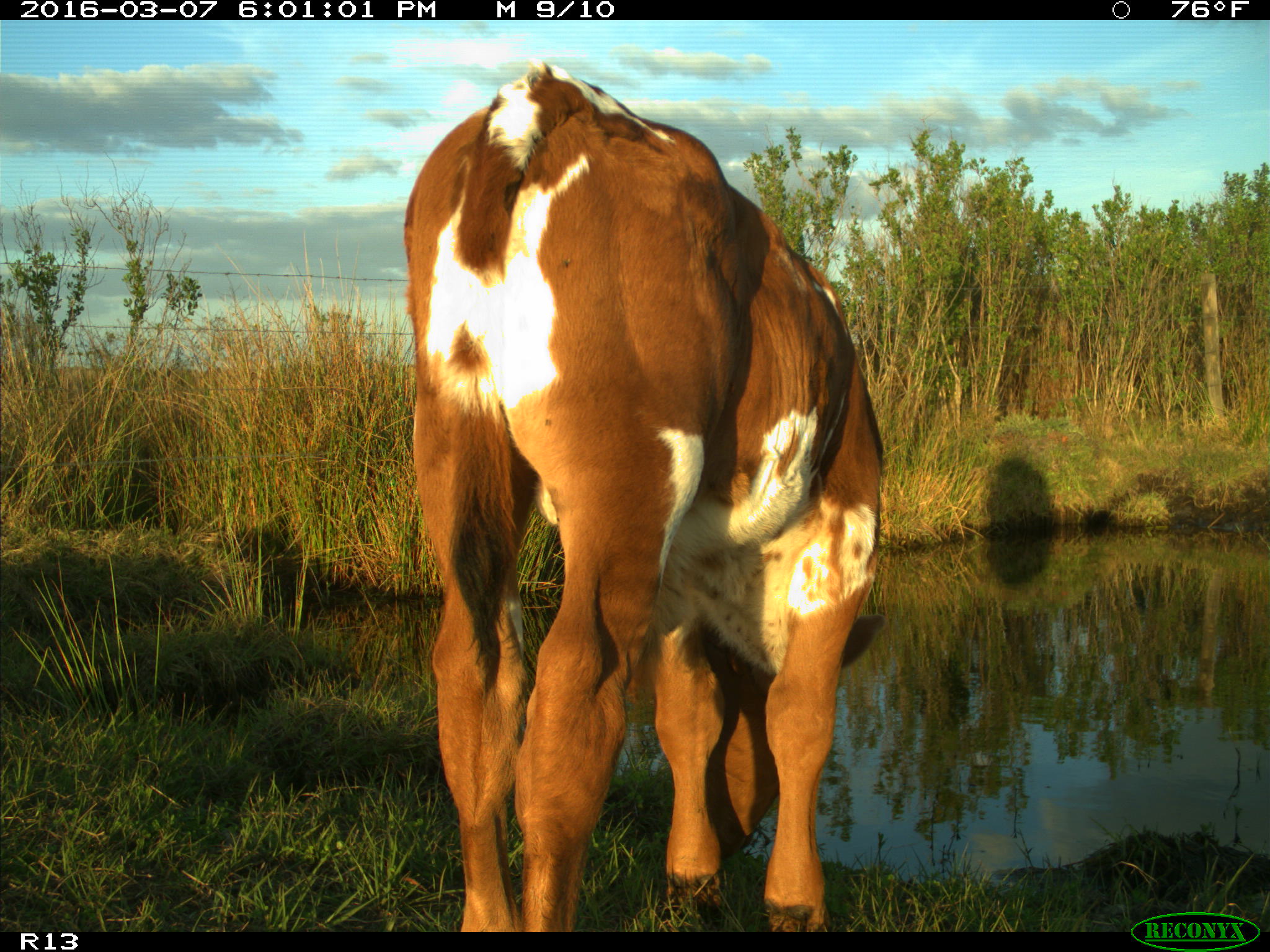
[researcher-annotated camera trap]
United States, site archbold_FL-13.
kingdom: Animalia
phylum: Chordata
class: Mammalia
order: Artiodactyla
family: Bovidae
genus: Bos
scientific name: Bos taurus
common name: domestic cow